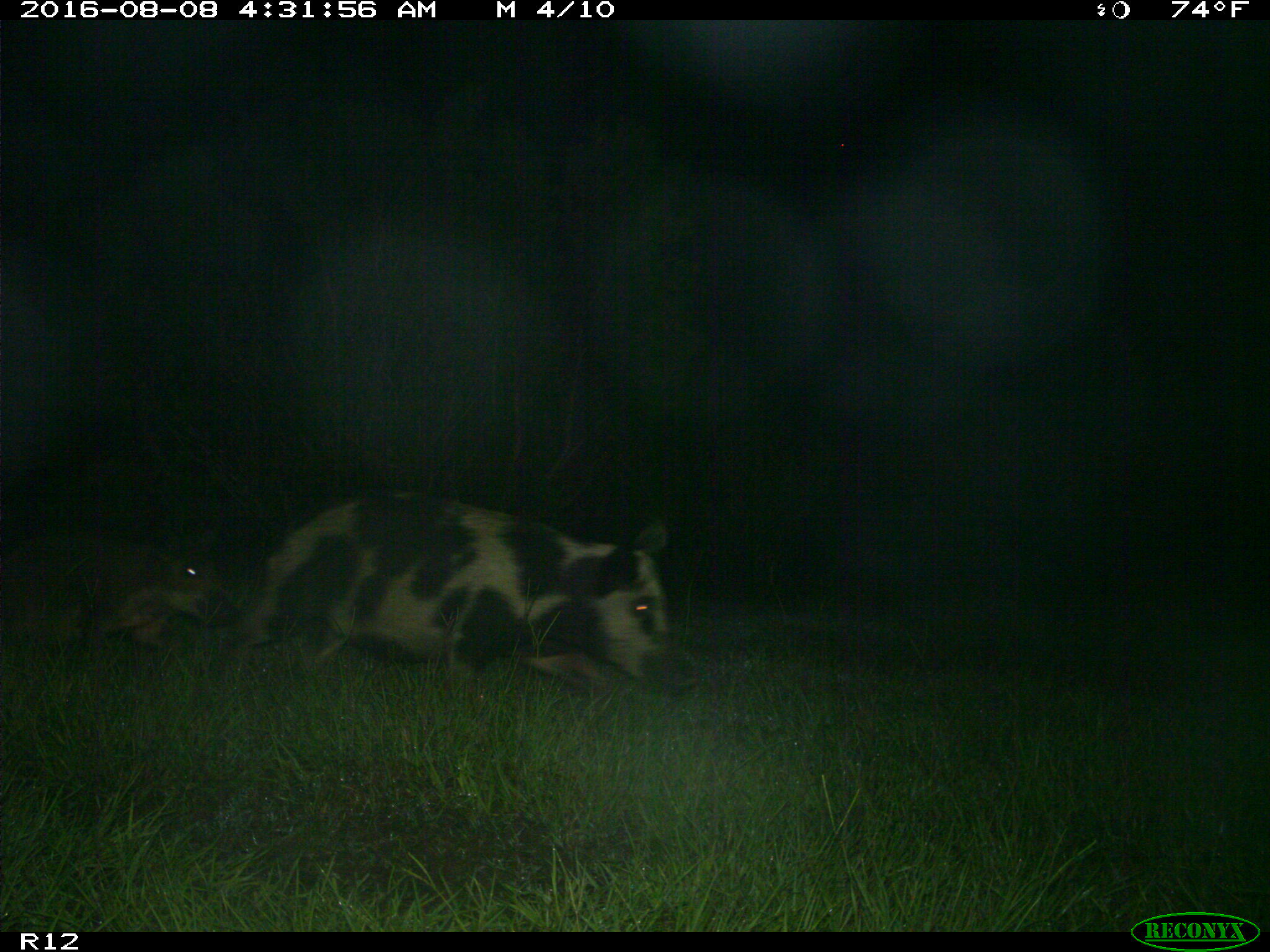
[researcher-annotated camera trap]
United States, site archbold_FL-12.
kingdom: Animalia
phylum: Chordata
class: Mammalia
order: Artiodactyla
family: Suidae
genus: Sus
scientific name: Sus scrofa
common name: wild boar